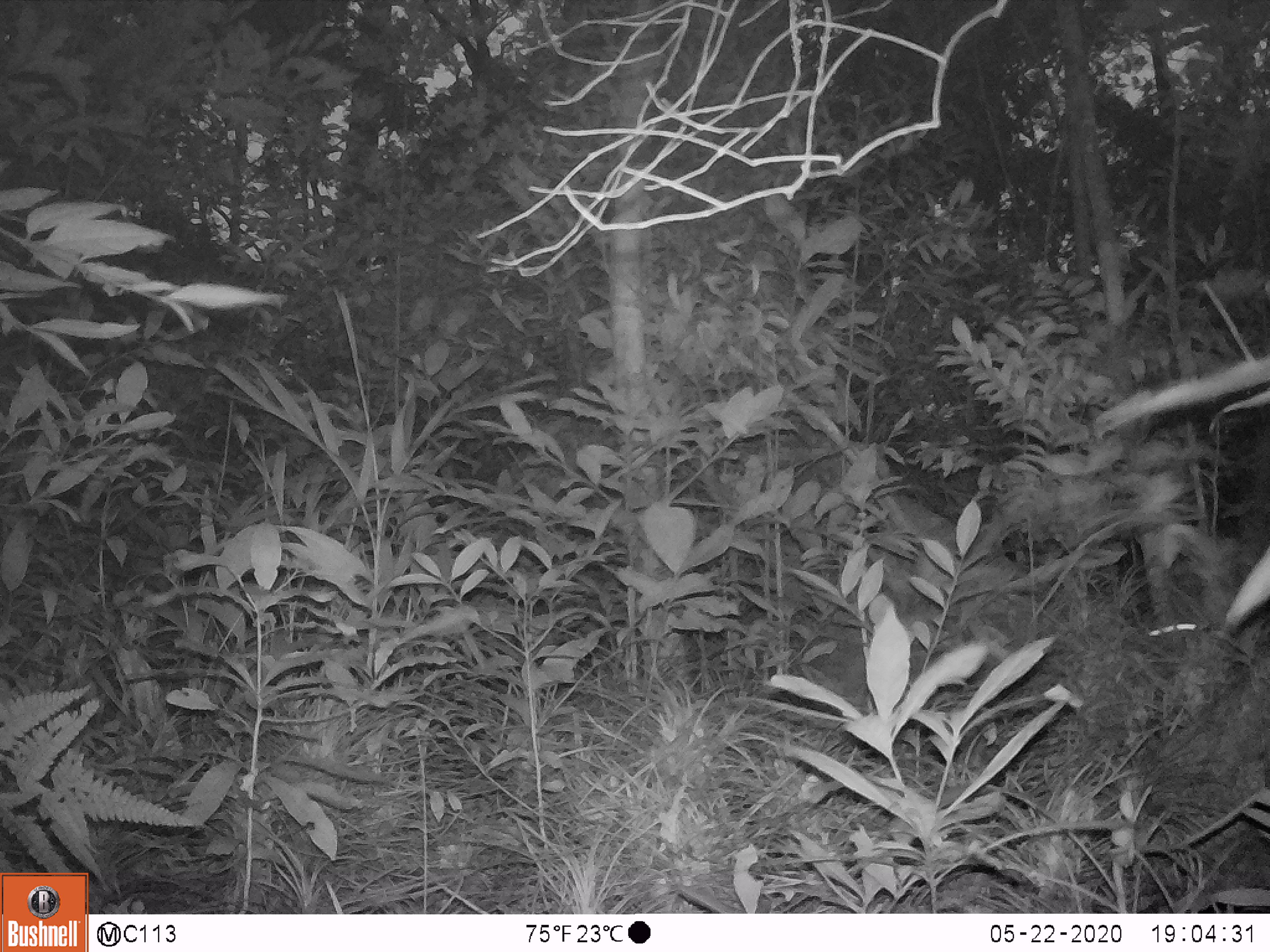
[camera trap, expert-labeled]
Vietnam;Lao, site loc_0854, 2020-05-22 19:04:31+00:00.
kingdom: Animalia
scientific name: Animalia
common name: animal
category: unidentified animal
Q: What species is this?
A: Unidentified animal (animal) (Animalia).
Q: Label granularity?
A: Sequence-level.